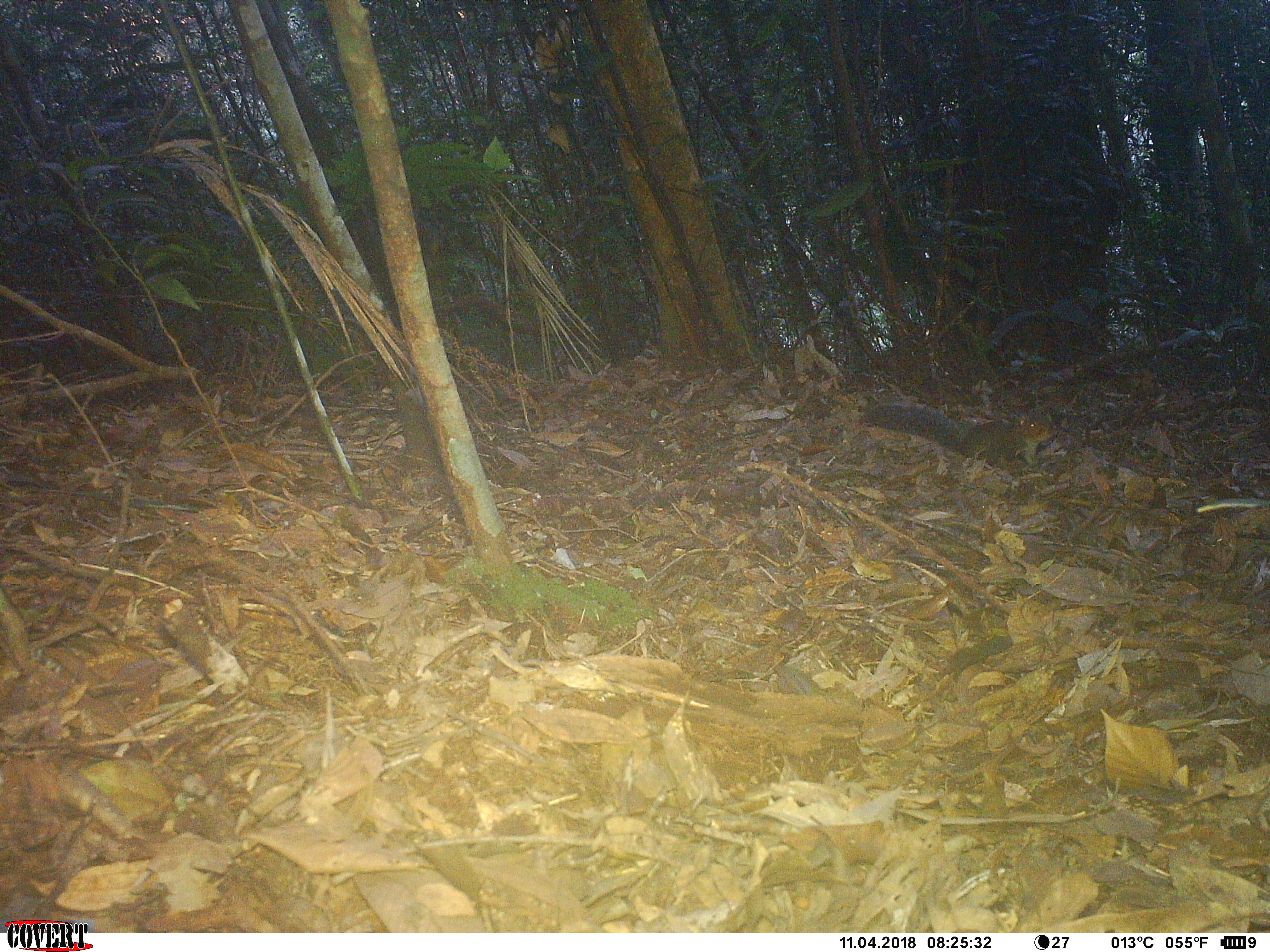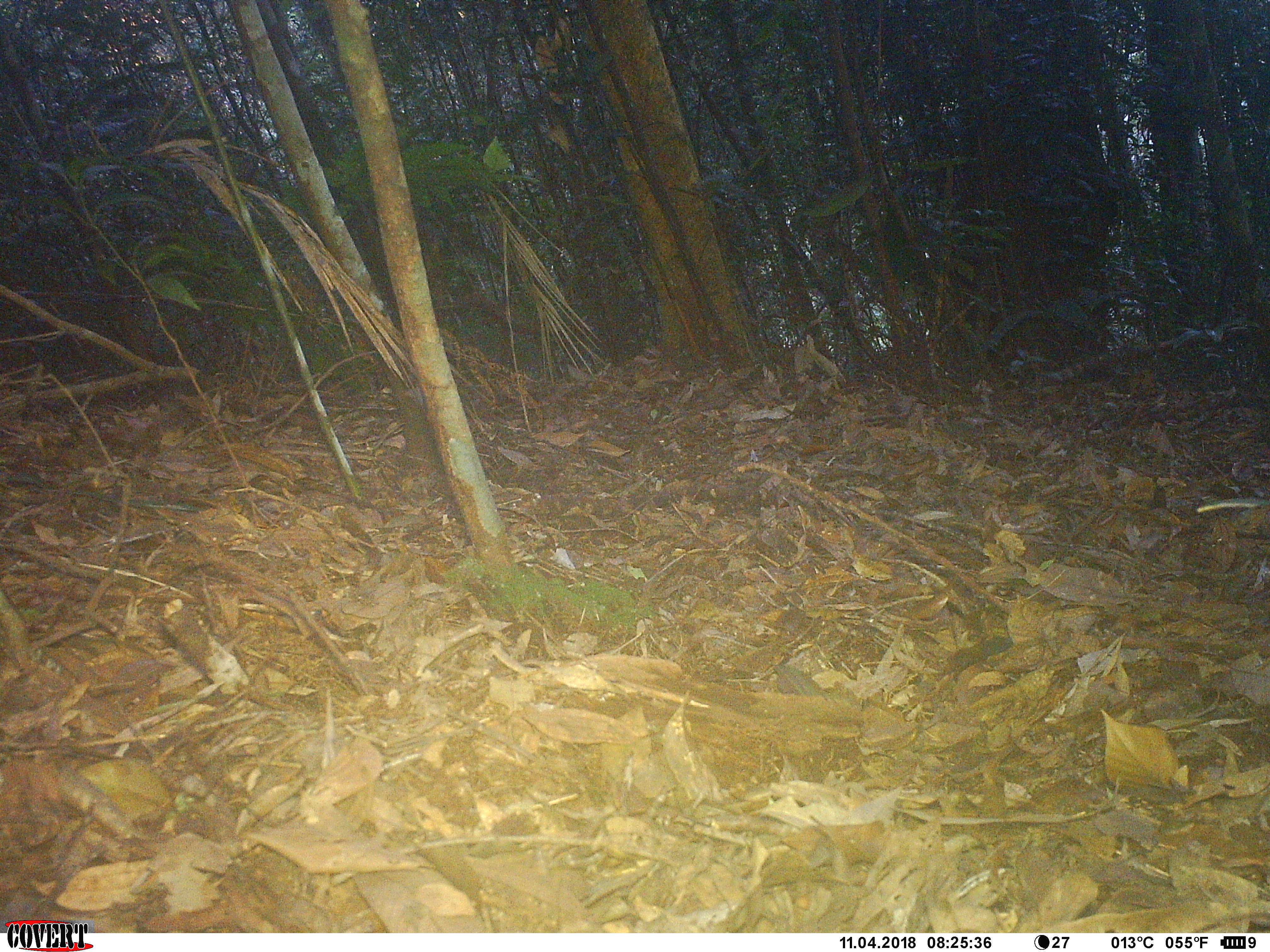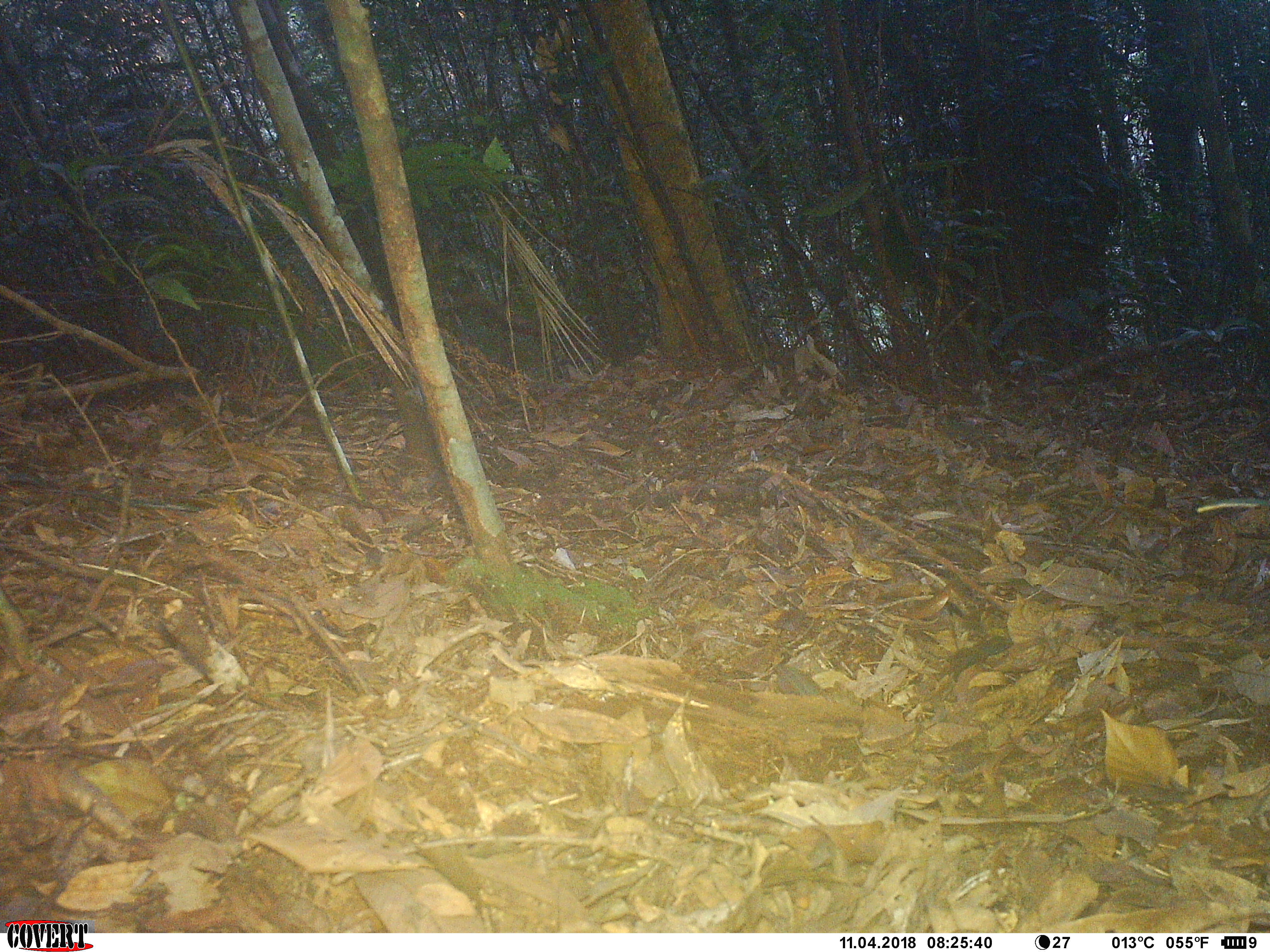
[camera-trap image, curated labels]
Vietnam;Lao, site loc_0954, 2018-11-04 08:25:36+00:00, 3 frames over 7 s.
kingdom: Animalia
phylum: Chordata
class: Mammalia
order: Rodentia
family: Sciuridae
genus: Dremomys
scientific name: Dremomys rufigenis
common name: red-cheeked squirrel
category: red cheeked squirrel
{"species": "red cheeked squirrel (red-cheeked squirrel) (Dremomys rufigenis)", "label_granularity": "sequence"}